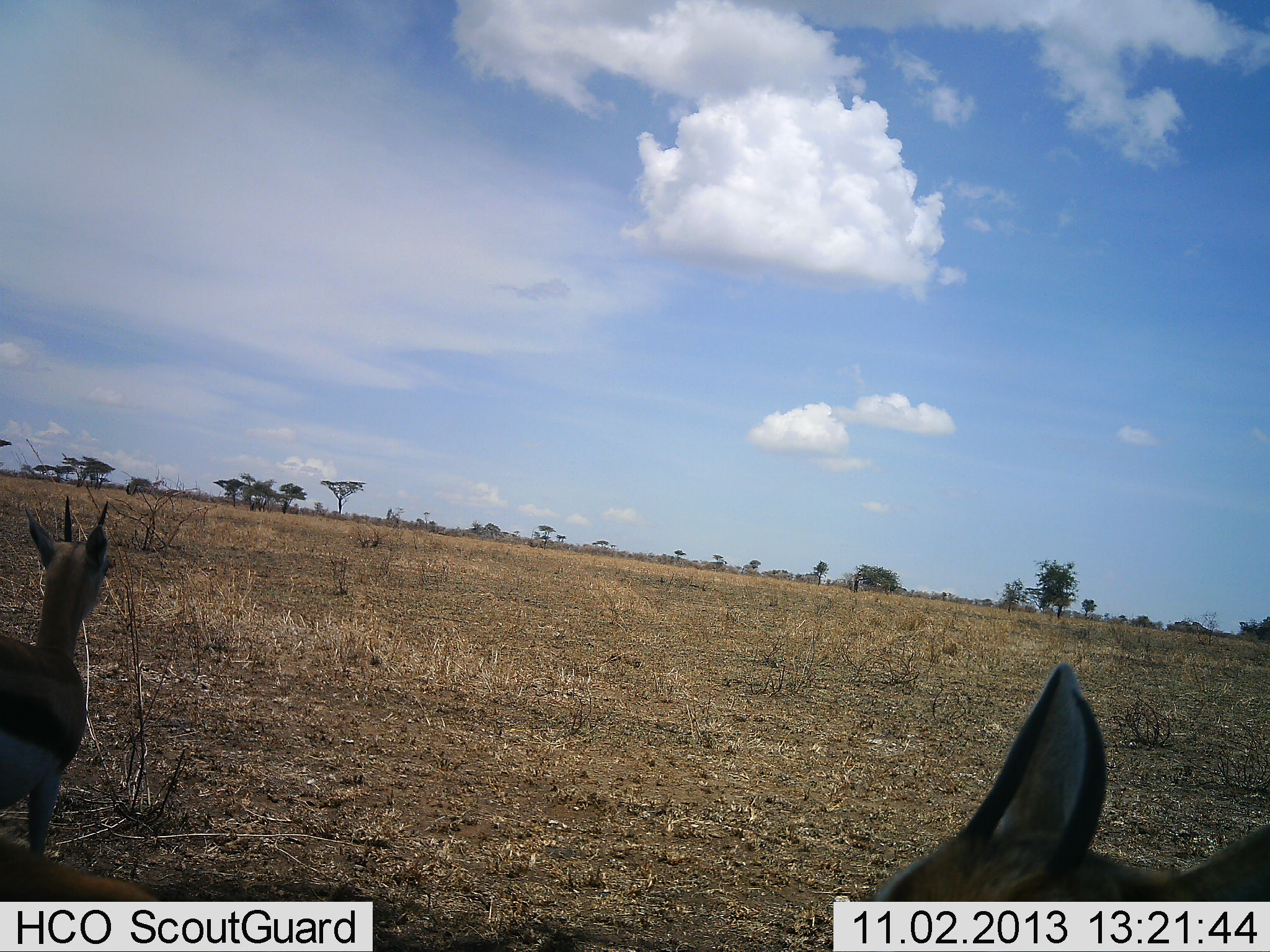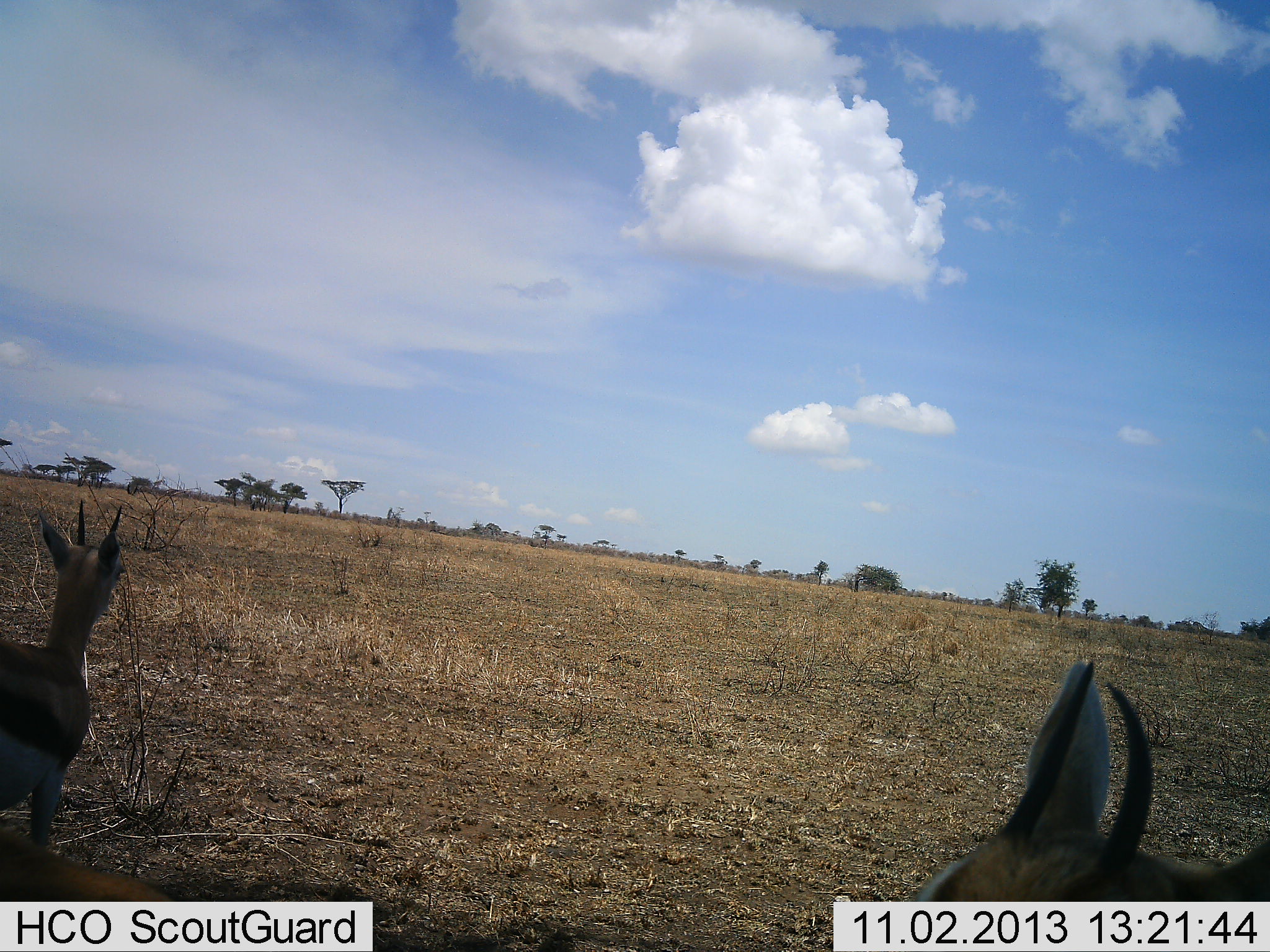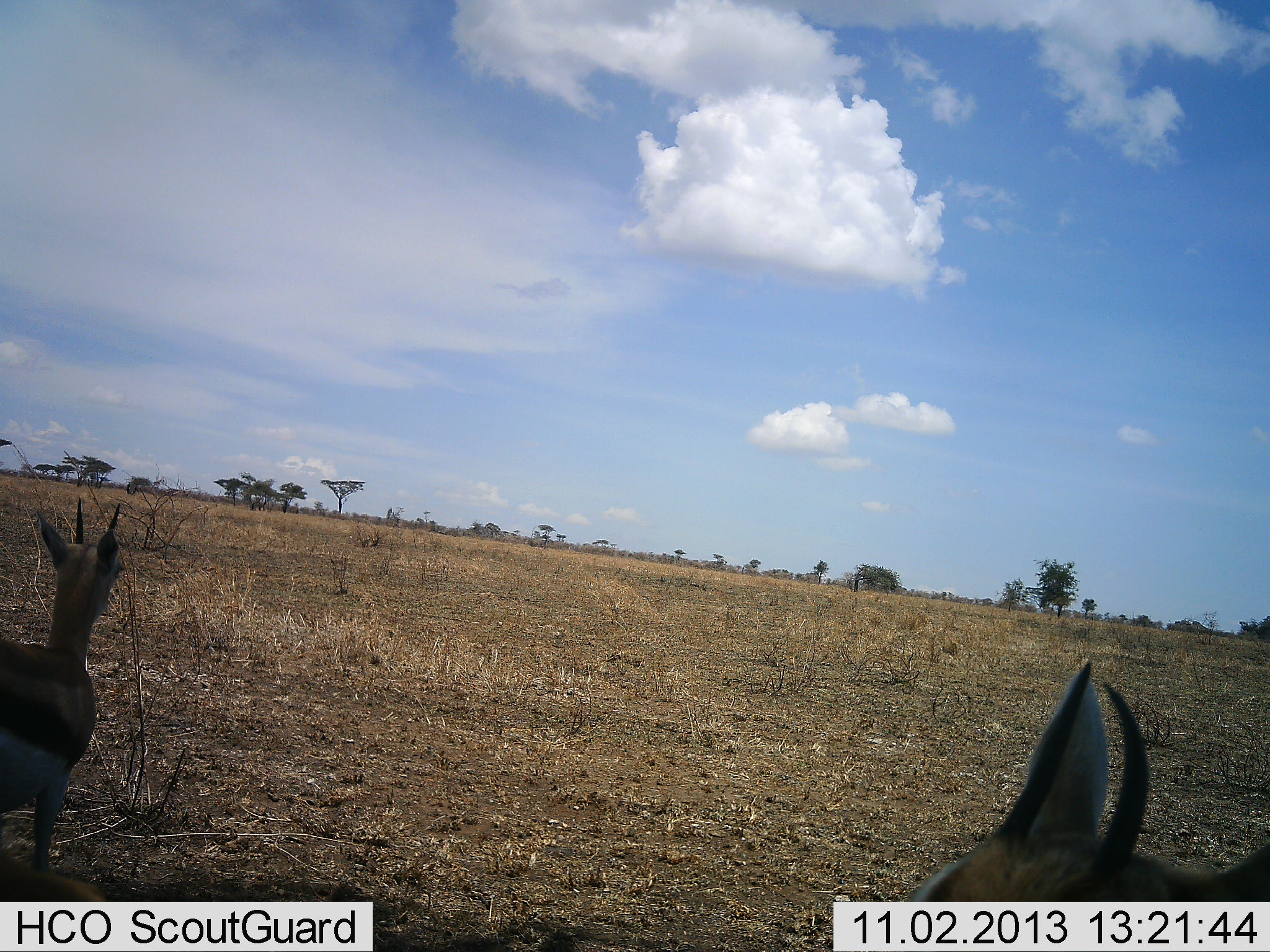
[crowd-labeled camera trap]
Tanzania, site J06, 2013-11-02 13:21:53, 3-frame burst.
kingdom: Animalia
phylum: Chordata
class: Mammalia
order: Artiodactyla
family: Bovidae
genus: Eudorcas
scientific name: Eudorcas thomsonii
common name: thomson's gazelle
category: gazellethomsons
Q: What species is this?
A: Gazellethomsons (thomson's gazelle) (Eudorcas thomsonii).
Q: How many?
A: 2.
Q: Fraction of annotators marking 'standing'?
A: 94%.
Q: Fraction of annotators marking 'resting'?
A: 0%.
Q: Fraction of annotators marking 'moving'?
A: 12%.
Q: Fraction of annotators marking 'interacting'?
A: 0%.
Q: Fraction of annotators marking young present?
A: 0%.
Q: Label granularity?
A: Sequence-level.